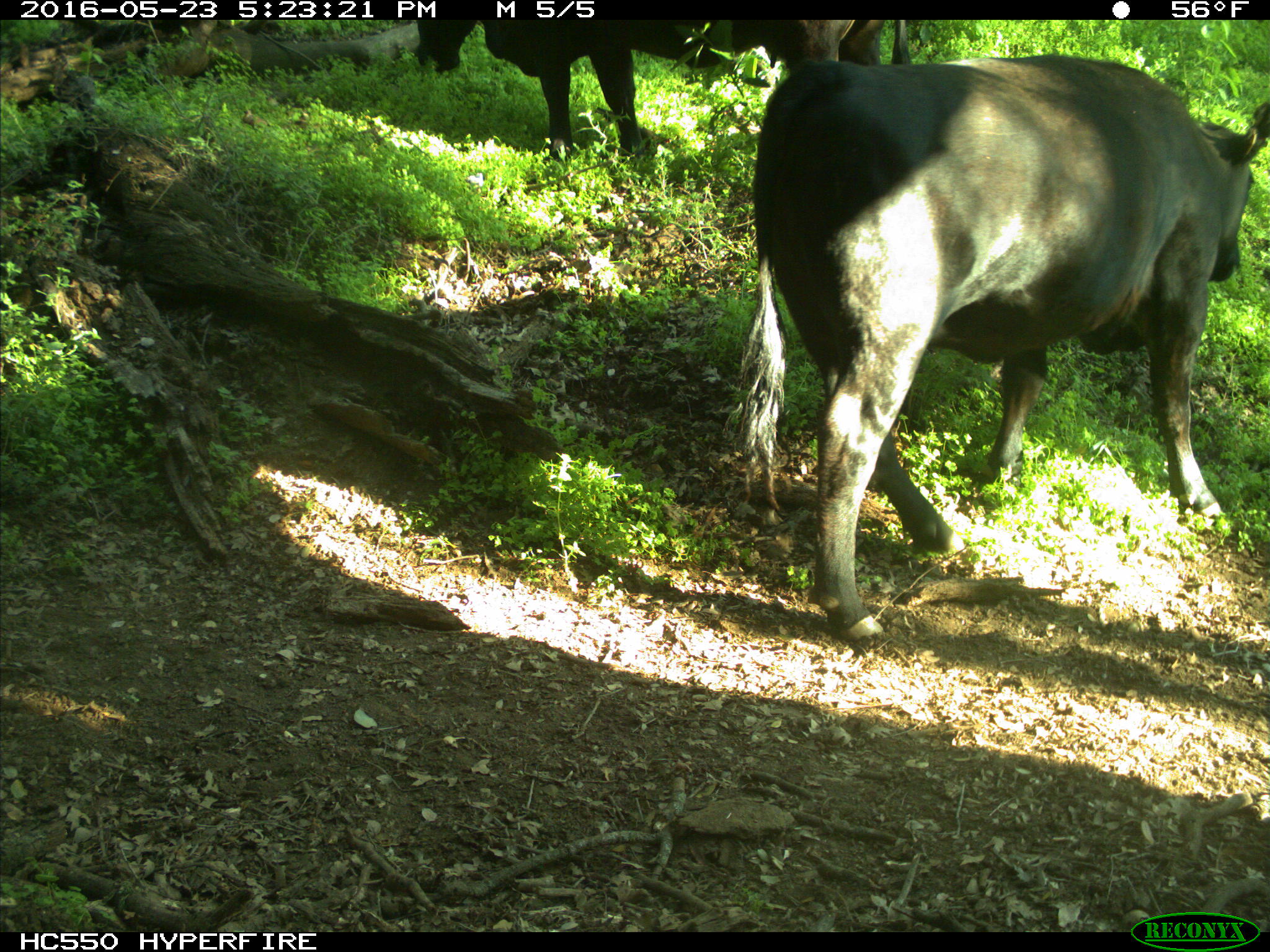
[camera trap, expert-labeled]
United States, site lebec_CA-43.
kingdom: Animalia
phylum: Chordata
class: Mammalia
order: Artiodactyla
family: Bovidae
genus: Bos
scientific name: Bos taurus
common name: domestic cow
Bos taurus (domestic cow).